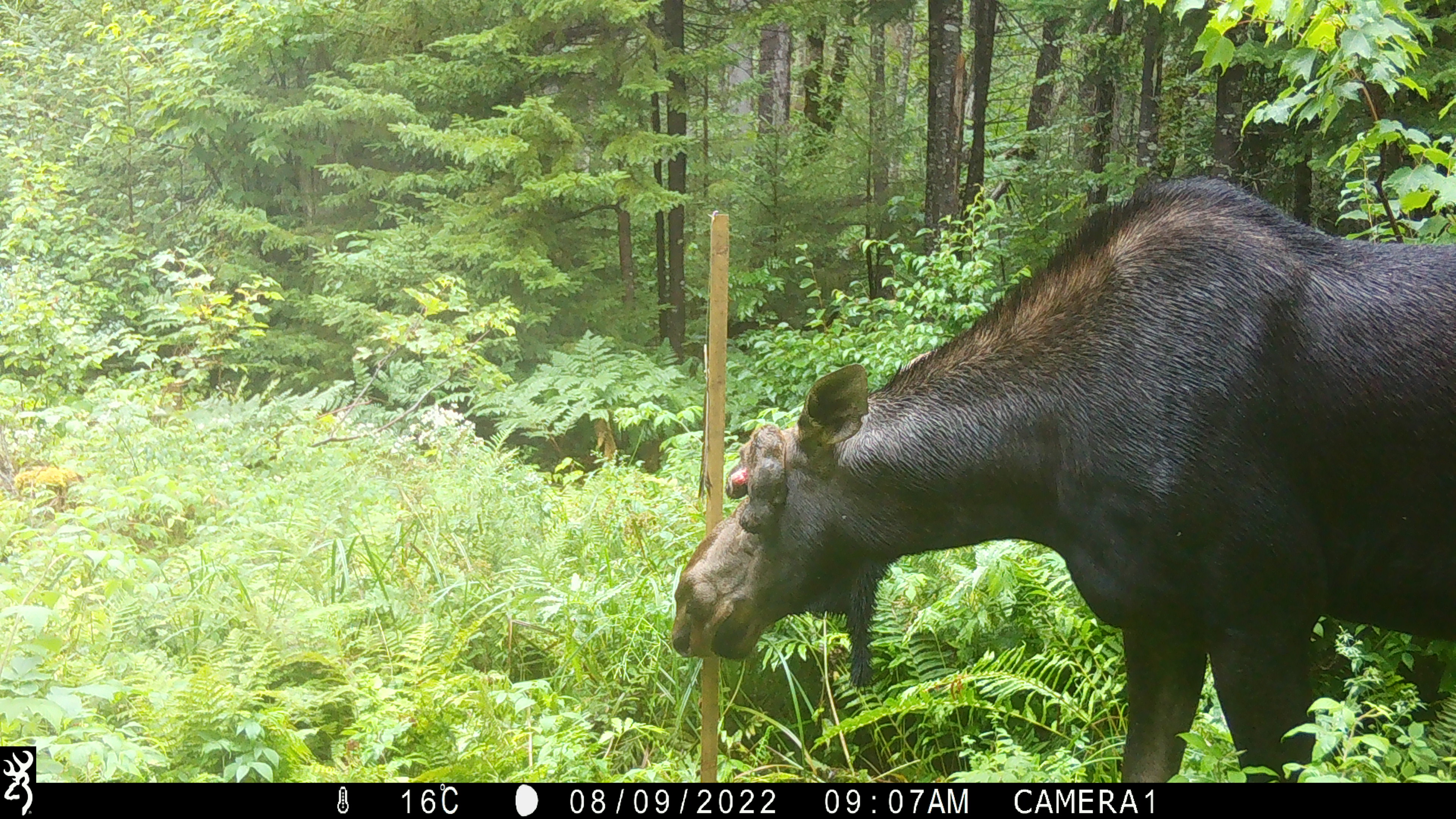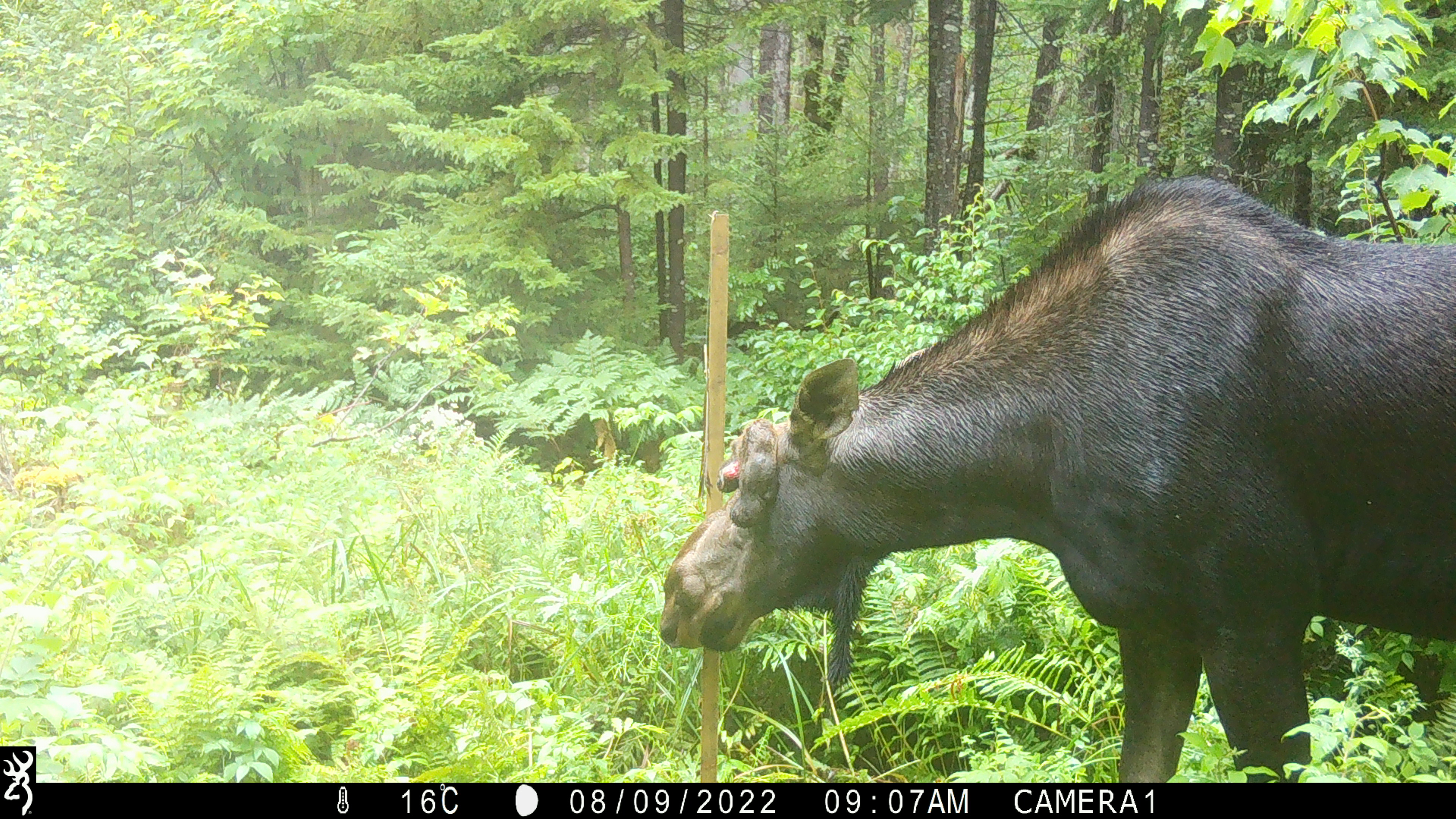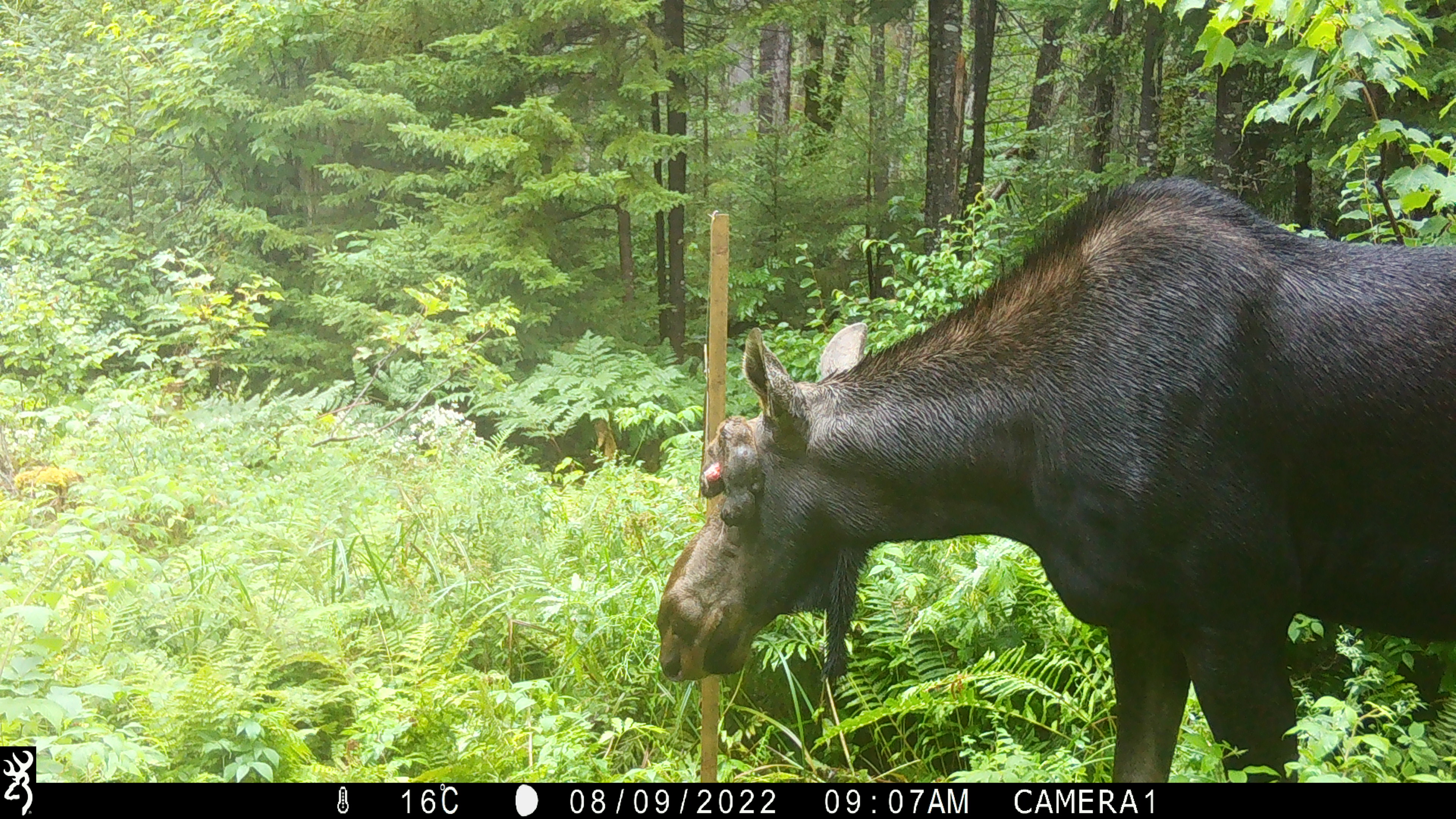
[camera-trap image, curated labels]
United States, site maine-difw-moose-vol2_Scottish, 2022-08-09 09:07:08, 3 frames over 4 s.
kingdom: Animalia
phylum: Chordata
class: Mammalia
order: Artiodactyla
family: Cervidae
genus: Alces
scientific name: Alces alces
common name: moose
Moose (Alces alces).